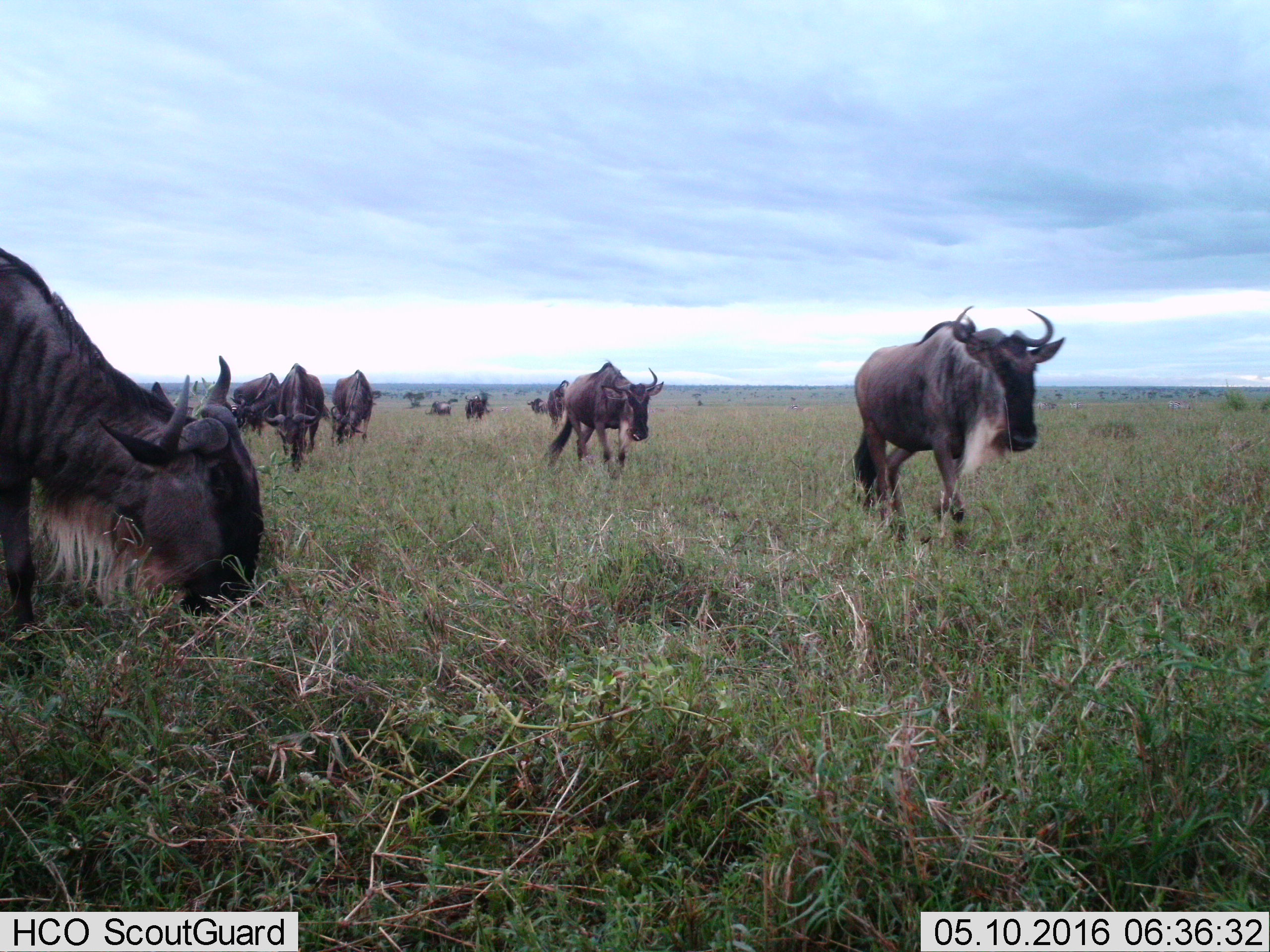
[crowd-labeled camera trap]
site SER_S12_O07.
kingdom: Animalia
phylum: Chordata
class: Mammalia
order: Artiodactyla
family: Bovidae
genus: Connochaetes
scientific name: Connochaetes taurinus taurinus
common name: blue wildebeest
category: wildebeestblue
Wildebeestblue (blue wildebeest) (Connochaetes taurinus taurinus), count 11-50. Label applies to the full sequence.